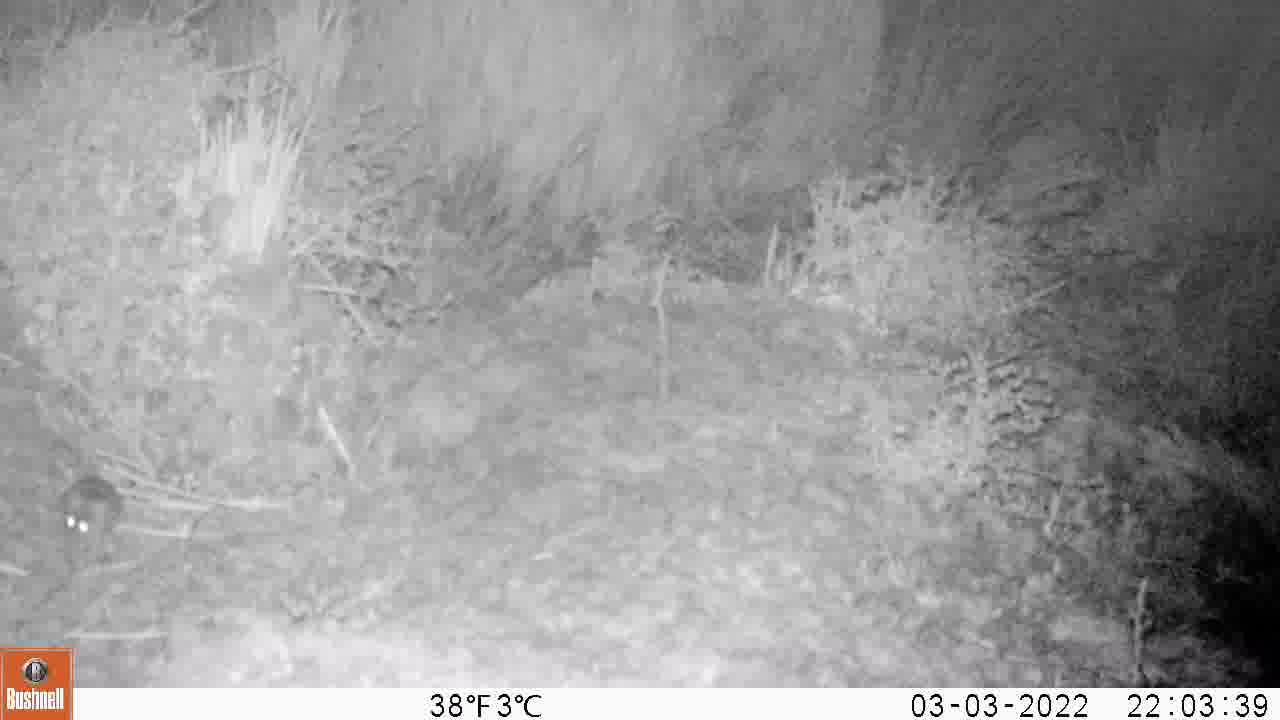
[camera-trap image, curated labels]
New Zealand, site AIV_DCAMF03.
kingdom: Animalia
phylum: Chordata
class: Mammalia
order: Rodentia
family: Muridae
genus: Mus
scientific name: Mus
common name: mouse